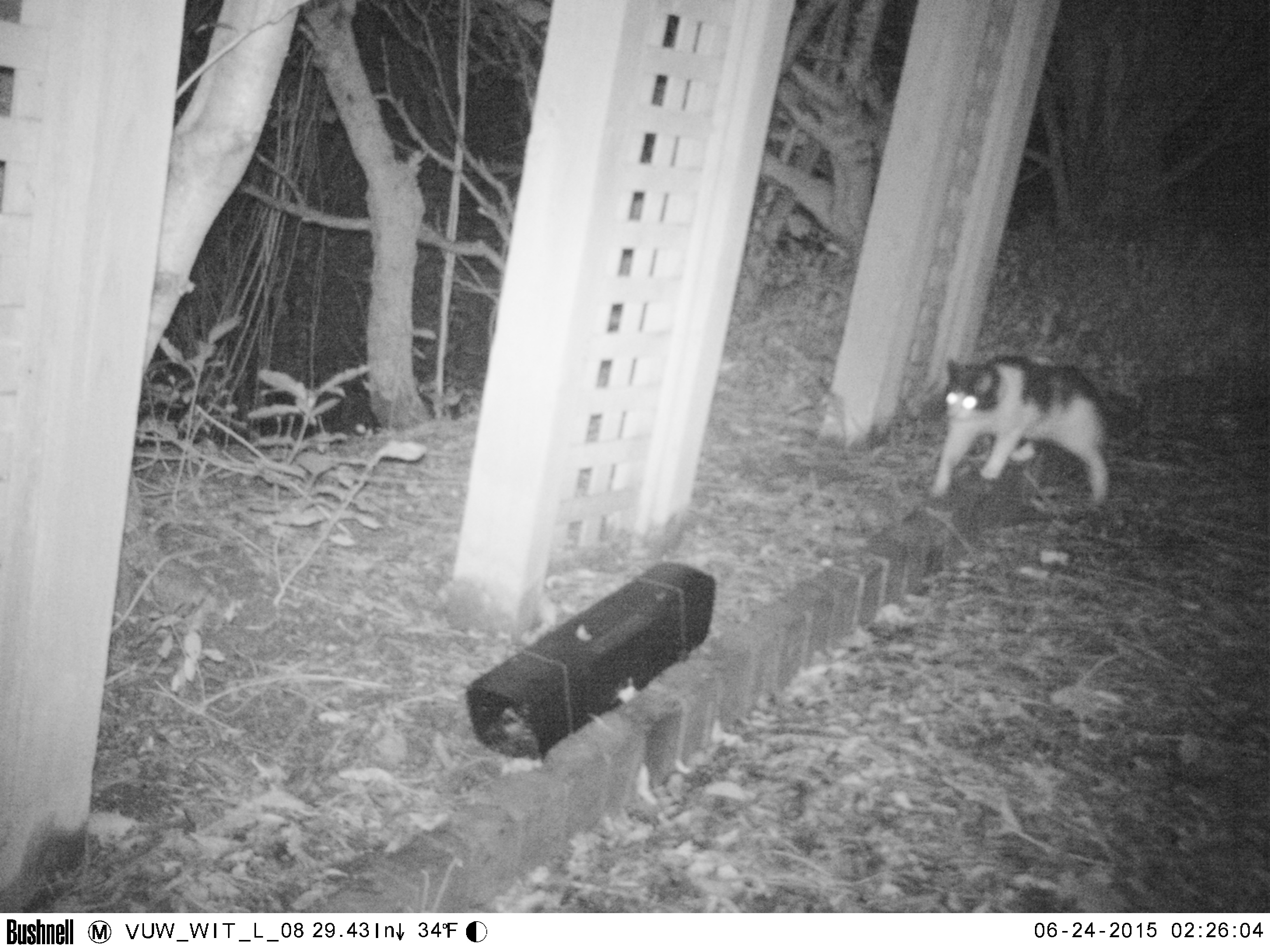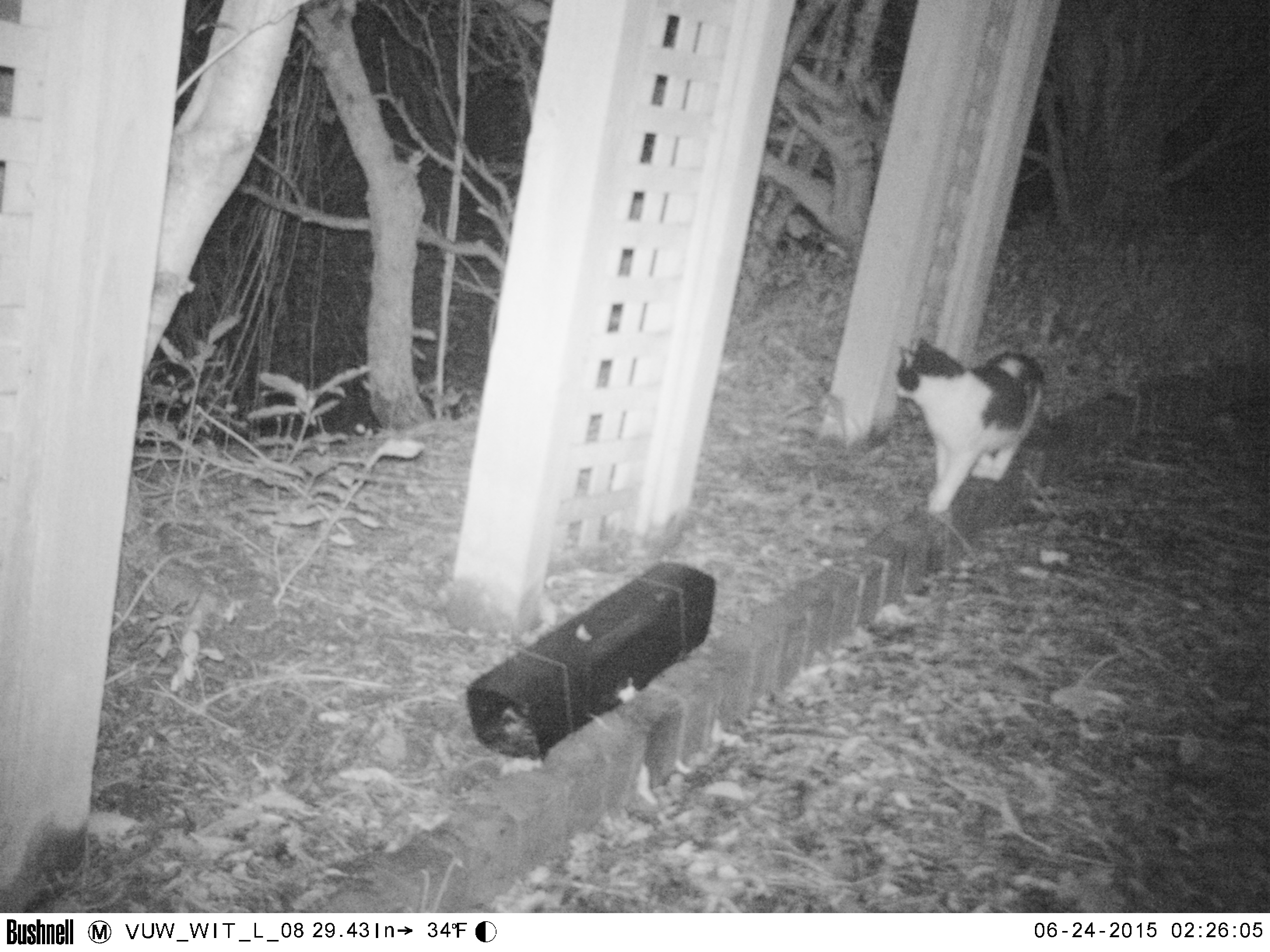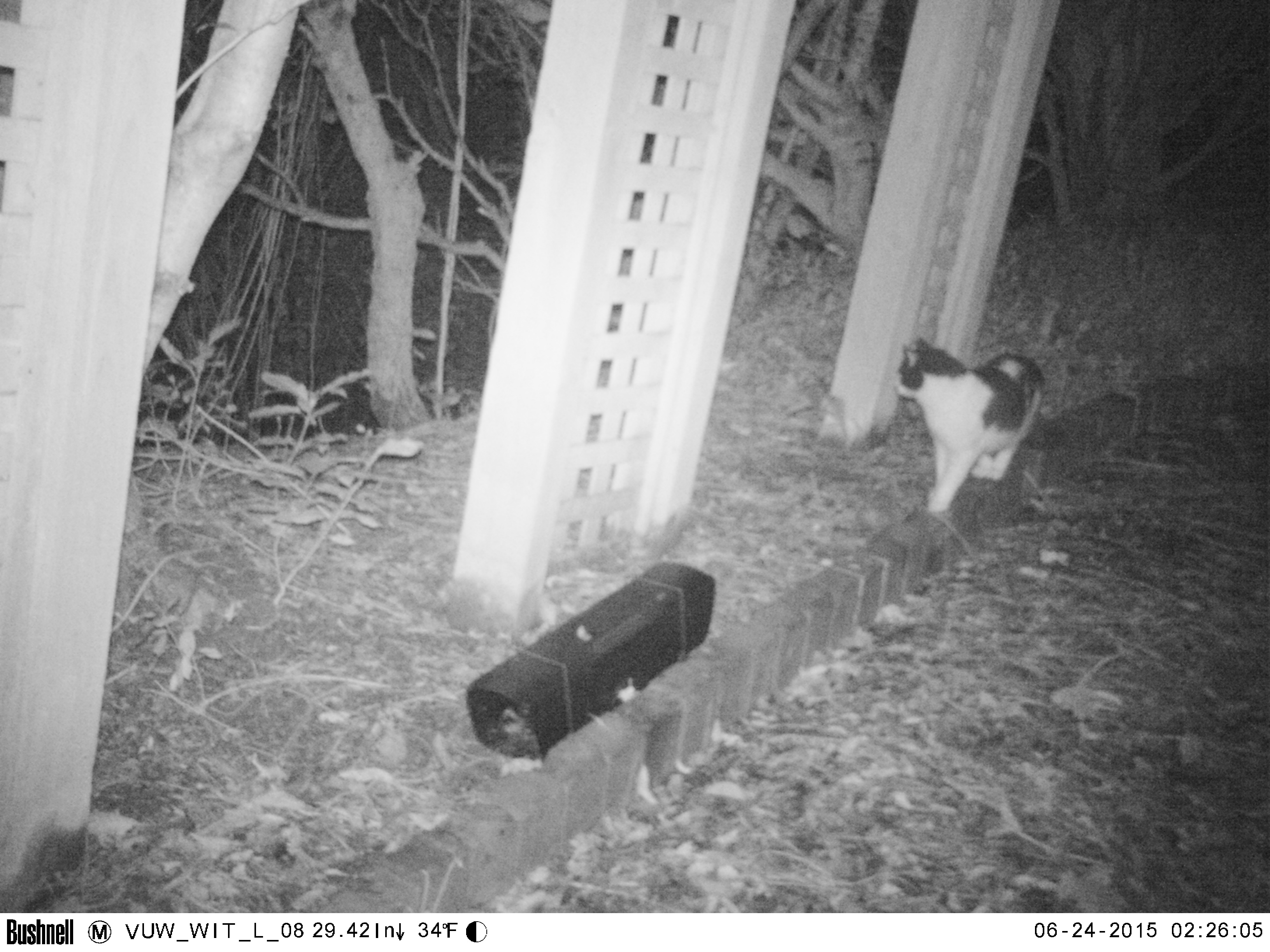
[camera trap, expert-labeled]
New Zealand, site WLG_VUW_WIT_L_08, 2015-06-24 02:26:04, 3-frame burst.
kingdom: Animalia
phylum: Chordata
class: Mammalia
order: Carnivora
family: Felidae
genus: Felis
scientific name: Felis catus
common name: domestic cat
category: cat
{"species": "cat (domestic cat) (Felis catus)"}